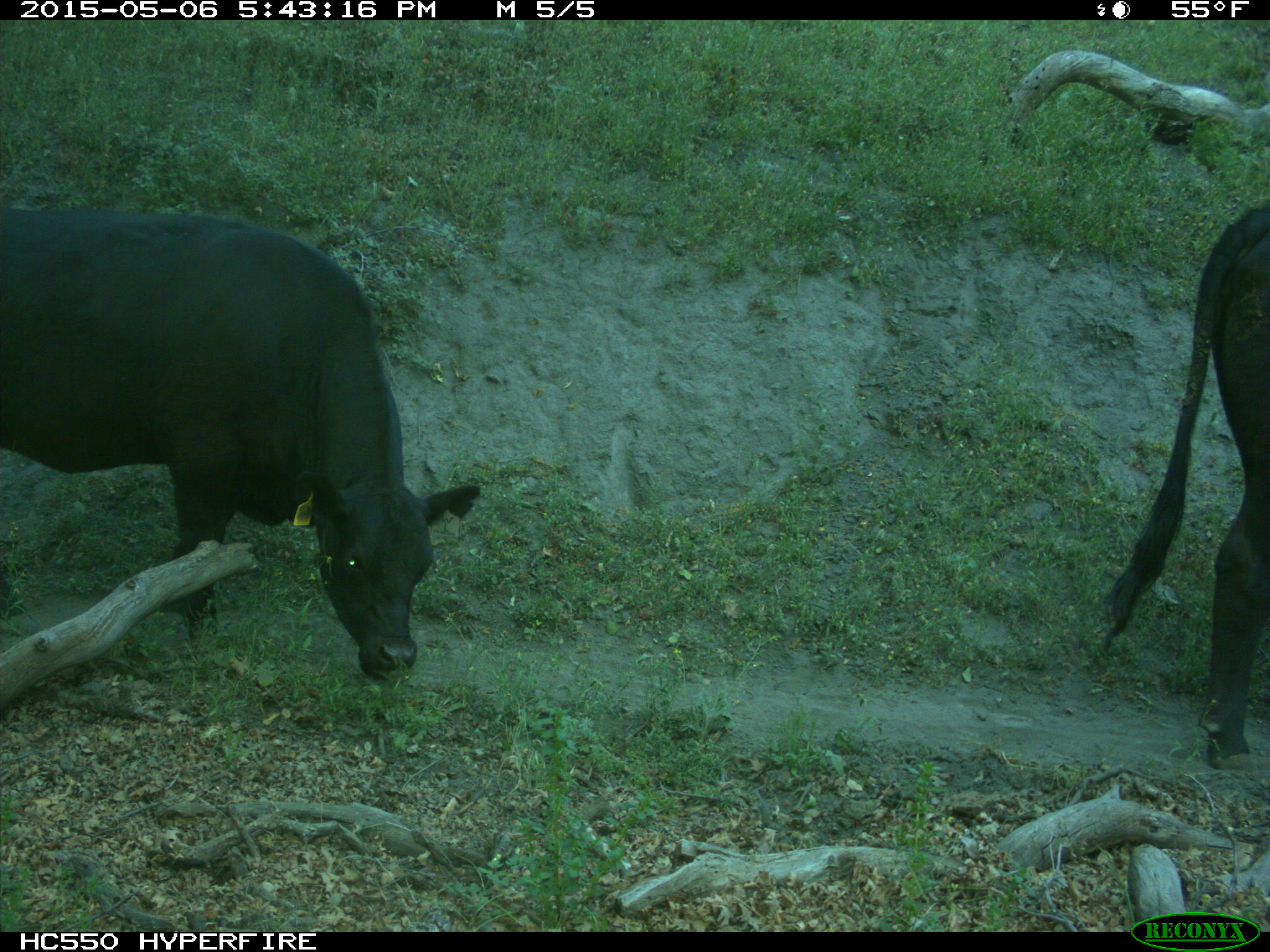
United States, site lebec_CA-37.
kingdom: Animalia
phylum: Chordata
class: Mammalia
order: Artiodactyla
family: Bovidae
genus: Bos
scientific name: Bos taurus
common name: domestic cow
Bos taurus (domestic cow).